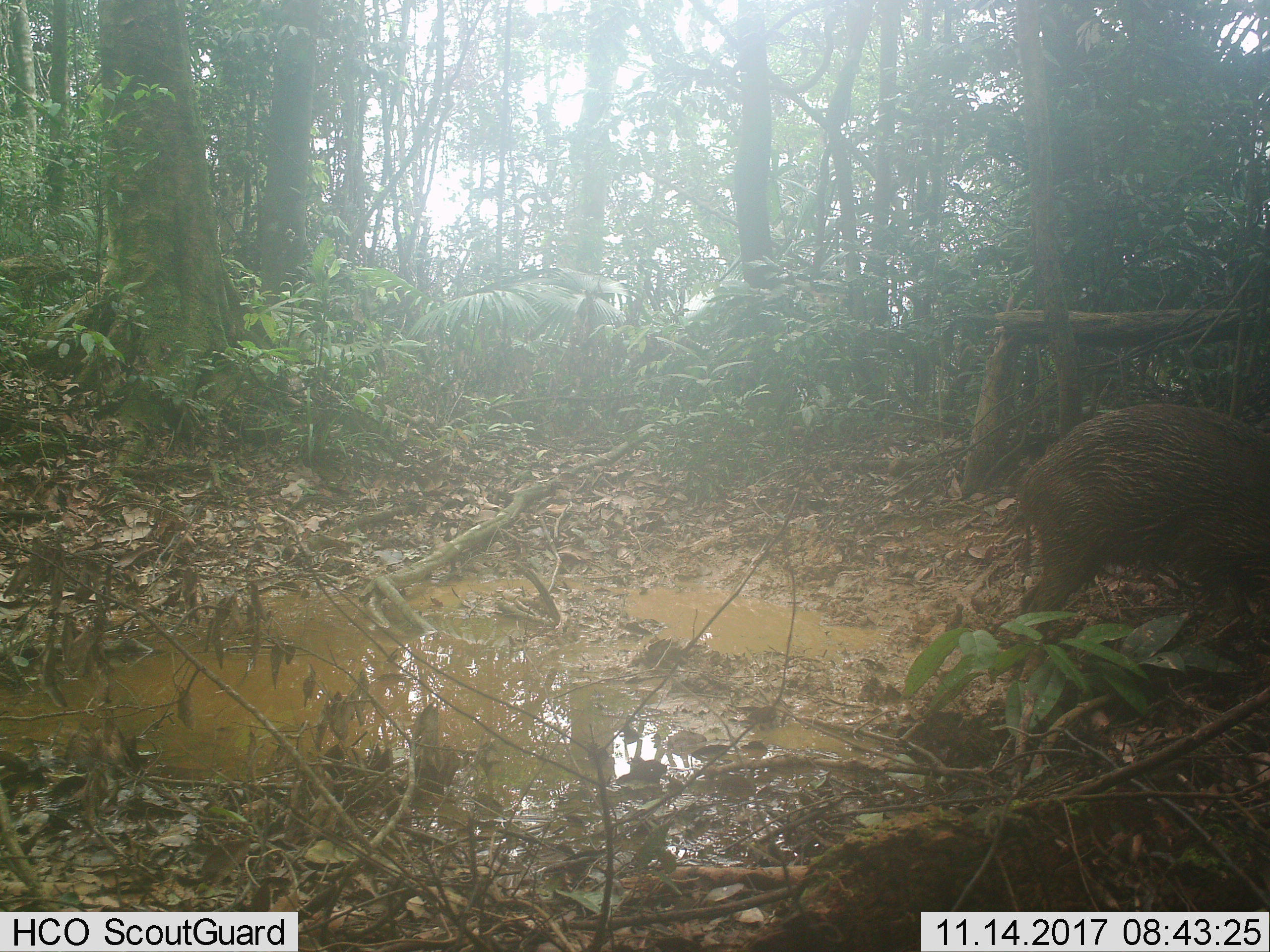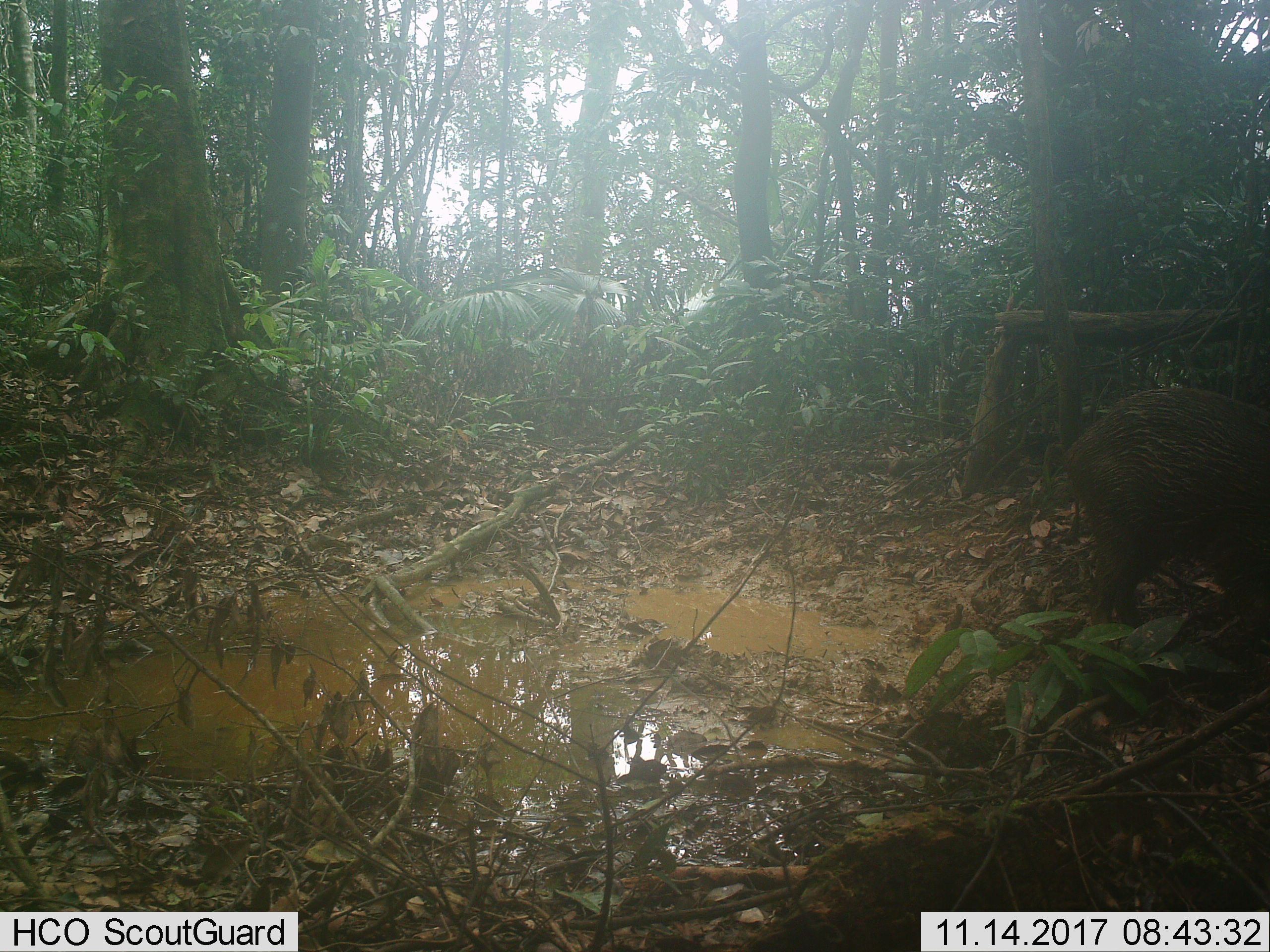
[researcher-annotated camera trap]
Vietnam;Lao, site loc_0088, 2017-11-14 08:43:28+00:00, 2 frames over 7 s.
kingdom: Animalia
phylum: Chordata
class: Mammalia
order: Artiodactyla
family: Suidae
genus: Sus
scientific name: Sus scrofa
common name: eurasian wild pig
Eurasian wild pig (Sus scrofa). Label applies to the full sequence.